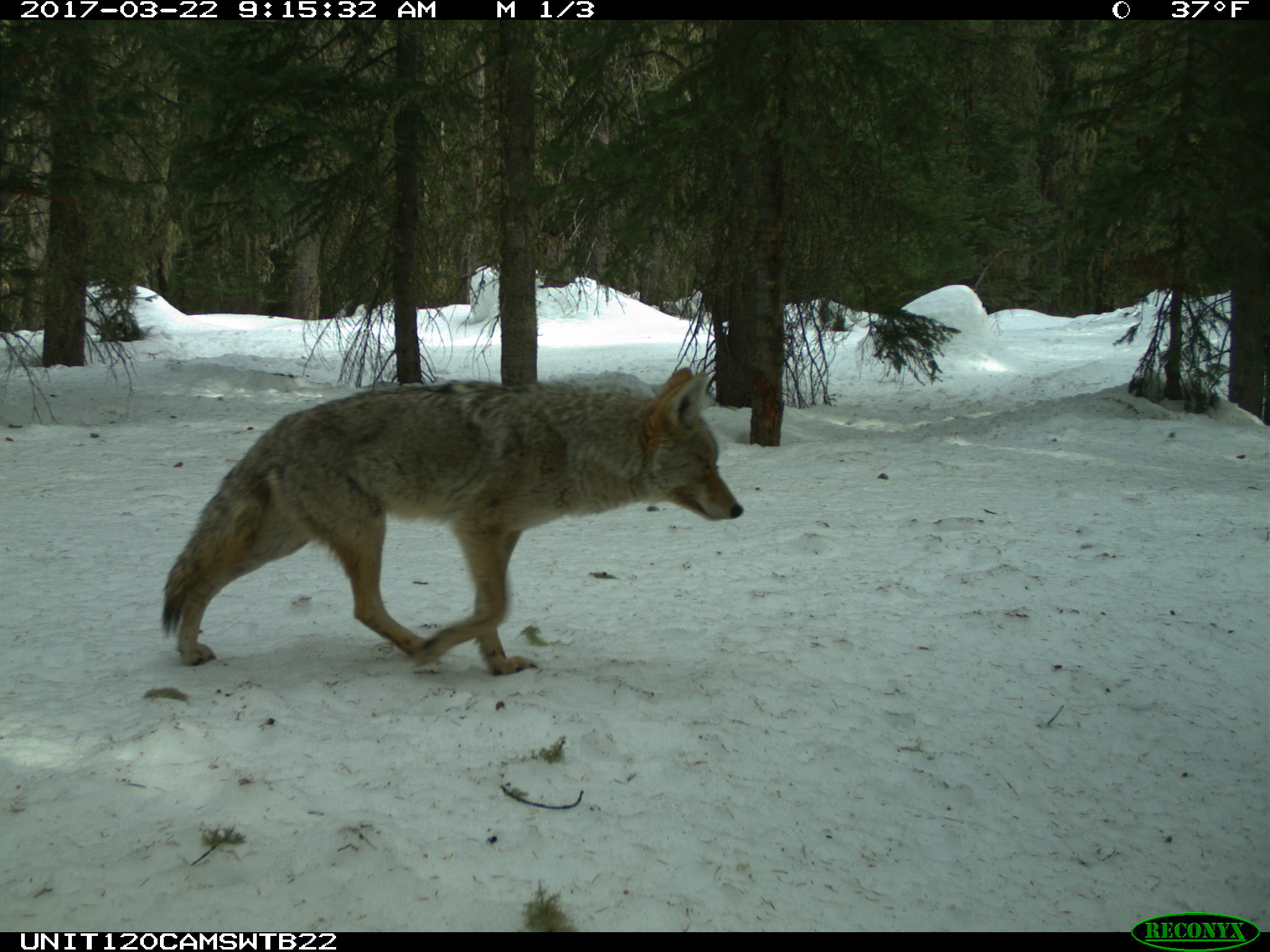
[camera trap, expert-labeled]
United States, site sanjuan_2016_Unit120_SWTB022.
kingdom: Animalia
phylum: Chordata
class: Mammalia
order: Carnivora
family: Canidae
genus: Canis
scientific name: Canis latrans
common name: coyote